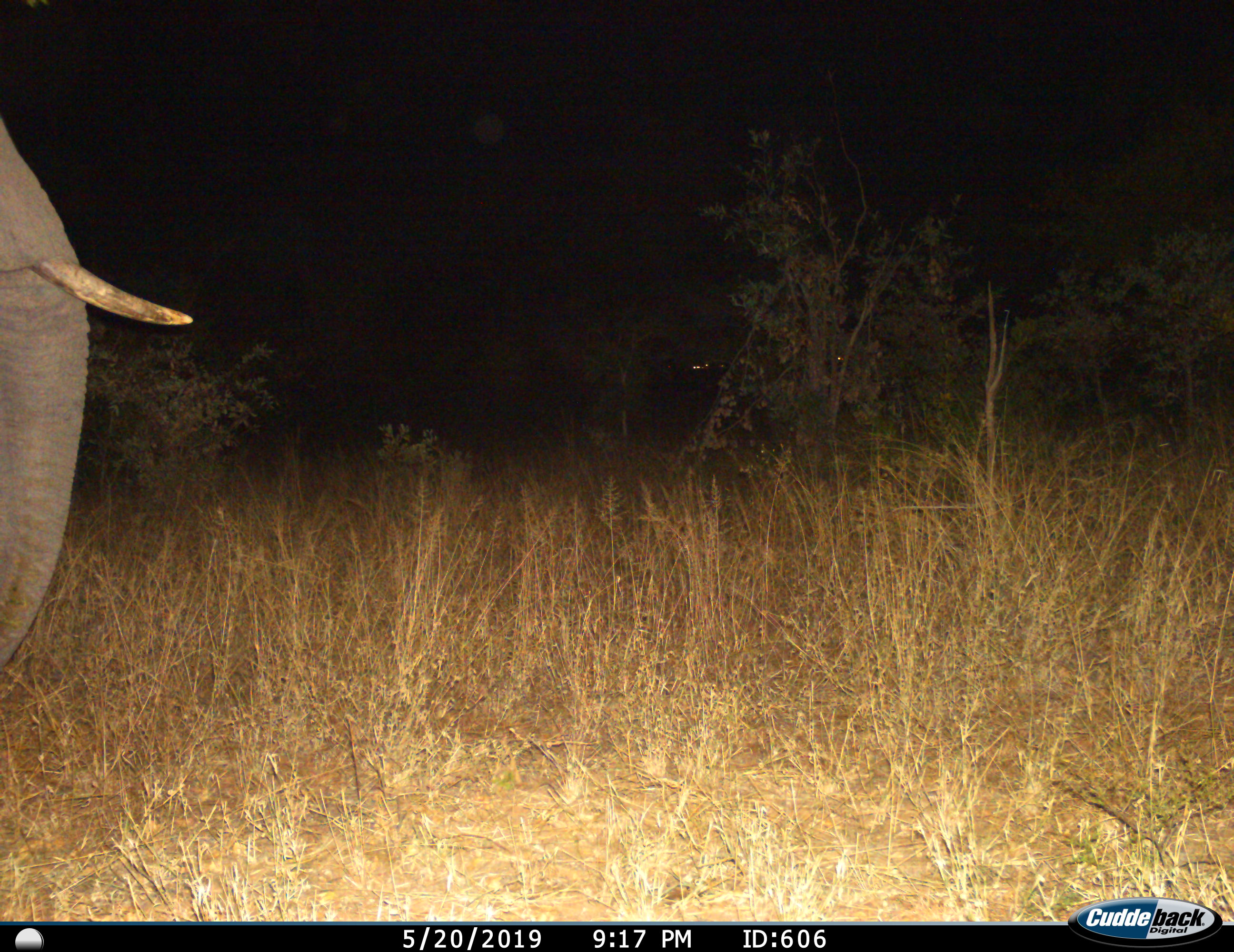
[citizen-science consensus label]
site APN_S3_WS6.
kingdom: Animalia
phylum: Chordata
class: Mammalia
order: Proboscidea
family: Elephantidae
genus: Loxodonta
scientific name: Loxodonta africana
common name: african bush elephant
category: elephant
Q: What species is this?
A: Elephant (african bush elephant) (Loxodonta africana).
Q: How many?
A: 1.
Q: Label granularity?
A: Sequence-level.